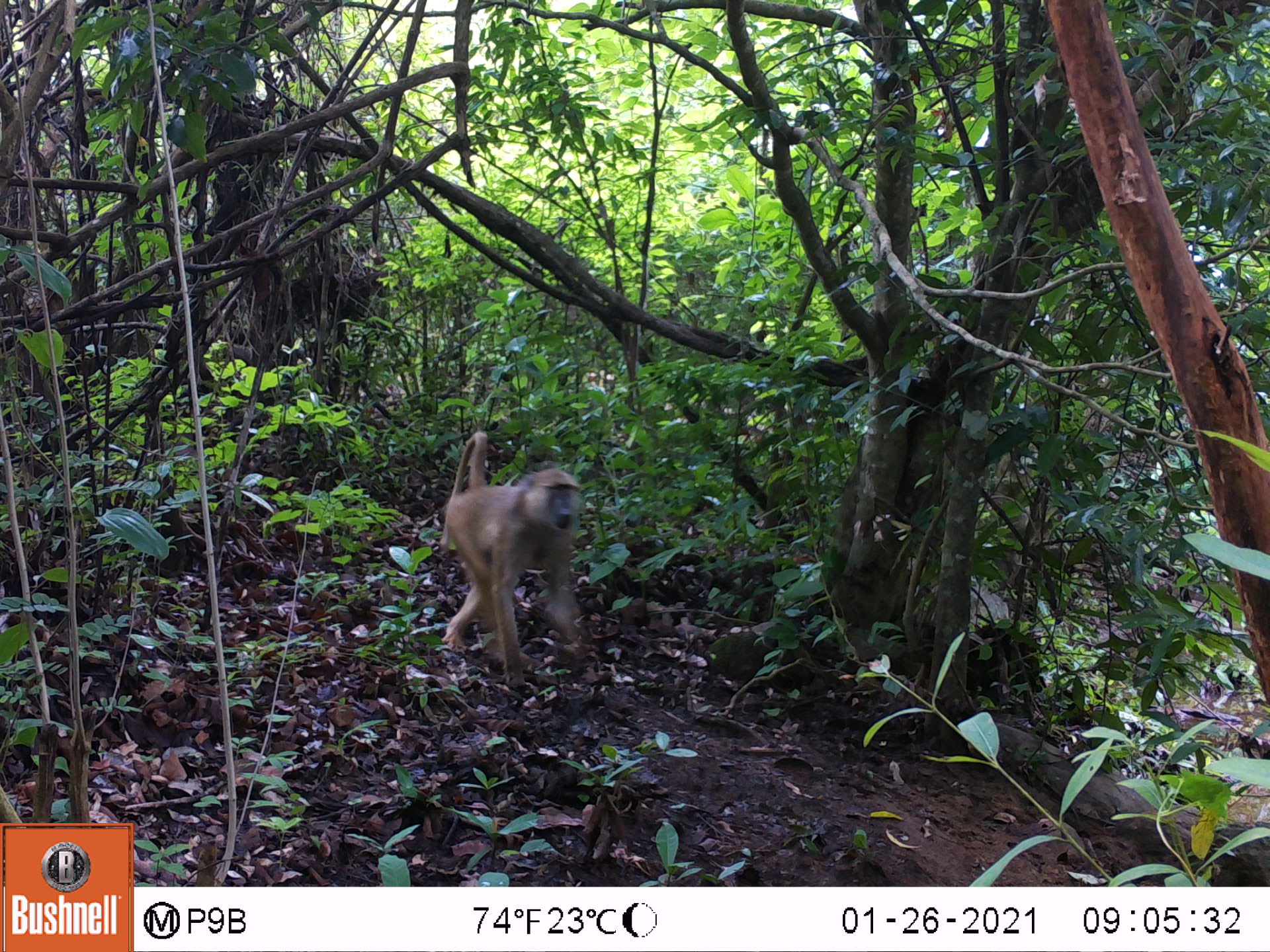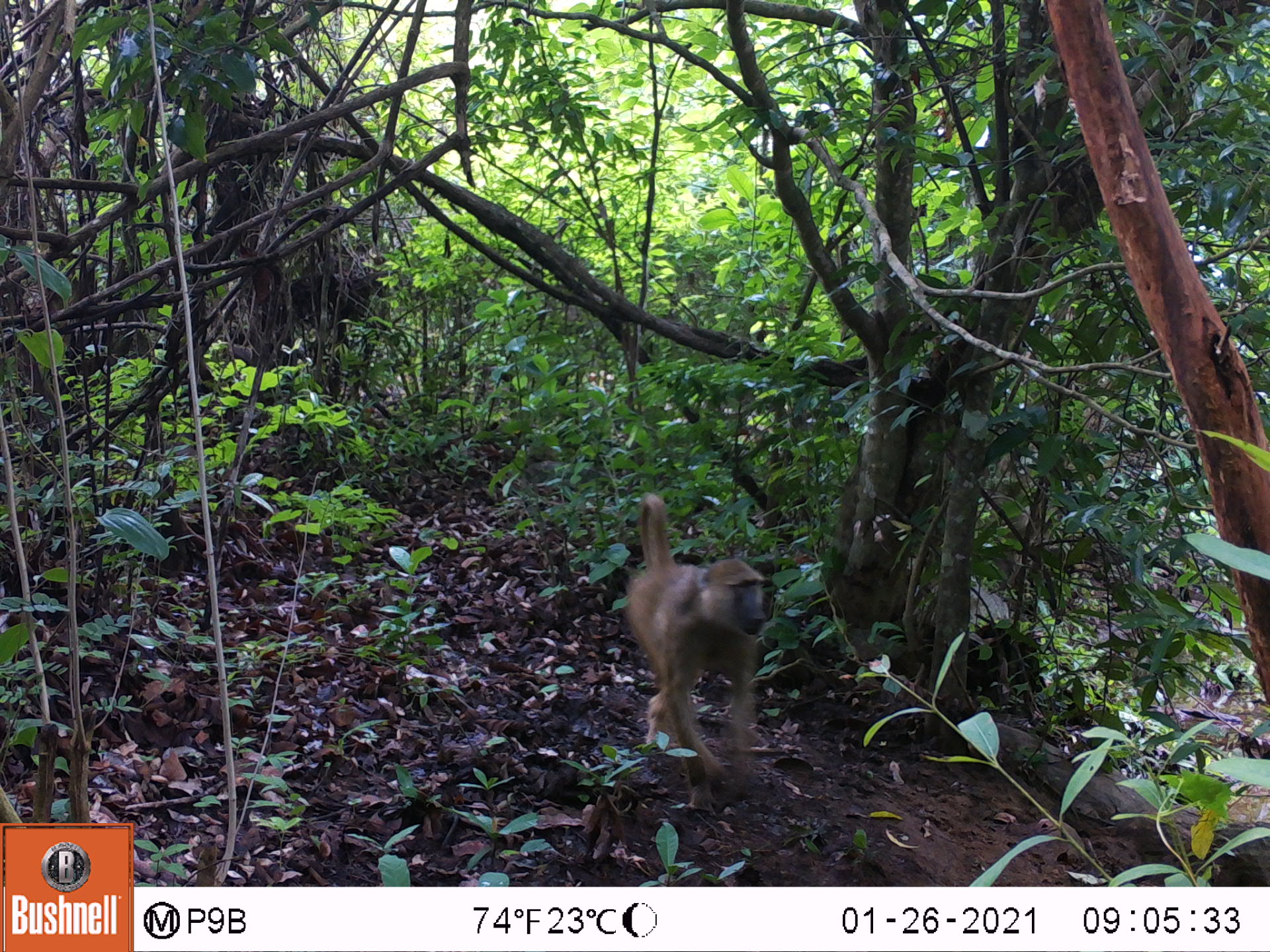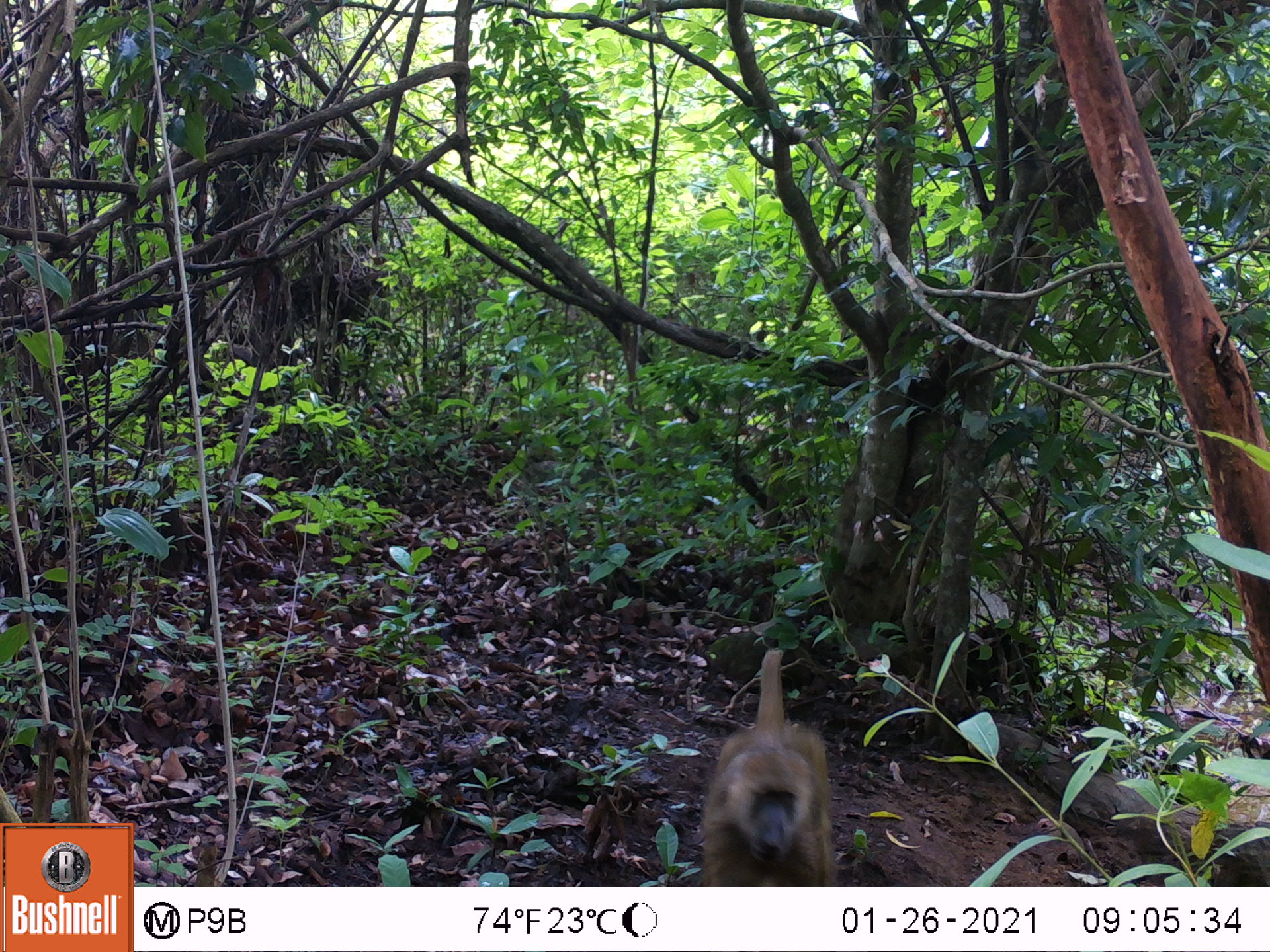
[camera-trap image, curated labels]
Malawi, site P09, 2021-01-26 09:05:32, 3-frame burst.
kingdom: Animalia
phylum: Chordata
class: Mammalia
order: Primates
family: Cercopithecidae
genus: Papio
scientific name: Papio cynocephalus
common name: yellow baboon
Yellow baboon (Papio cynocephalus), count 1.